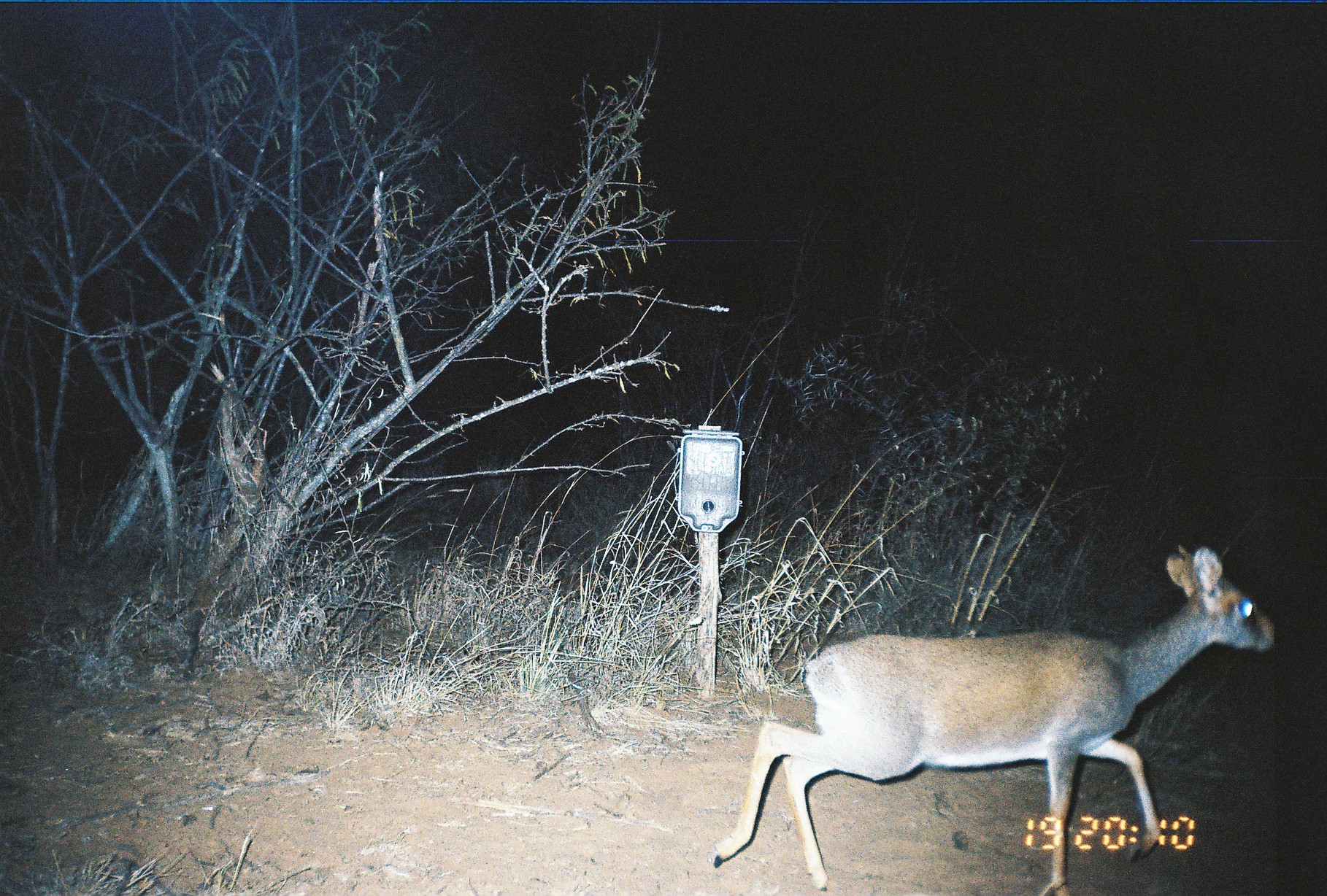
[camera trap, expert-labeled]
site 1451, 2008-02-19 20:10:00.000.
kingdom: Animalia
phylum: Chordata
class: Mammalia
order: Artiodactyla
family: Bovidae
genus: Madoqua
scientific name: Madoqua guentheri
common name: günther's dik-dik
Madoqua guentheri (günther's dik-dik), count 1.